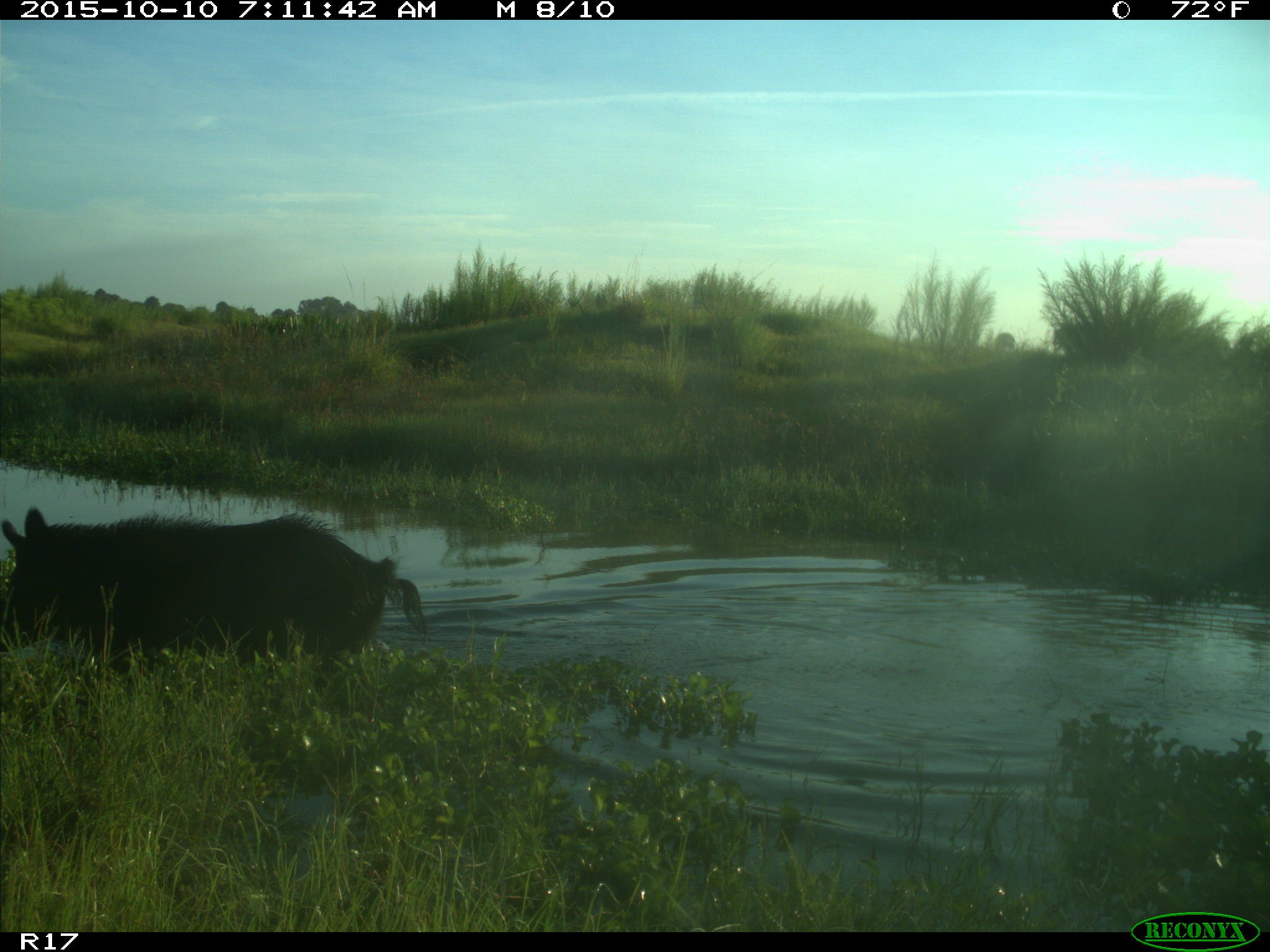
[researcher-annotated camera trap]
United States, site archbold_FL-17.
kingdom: Animalia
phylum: Chordata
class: Mammalia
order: Artiodactyla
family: Suidae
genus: Sus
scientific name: Sus scrofa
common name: wild boar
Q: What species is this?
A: Sus scrofa (wild boar).